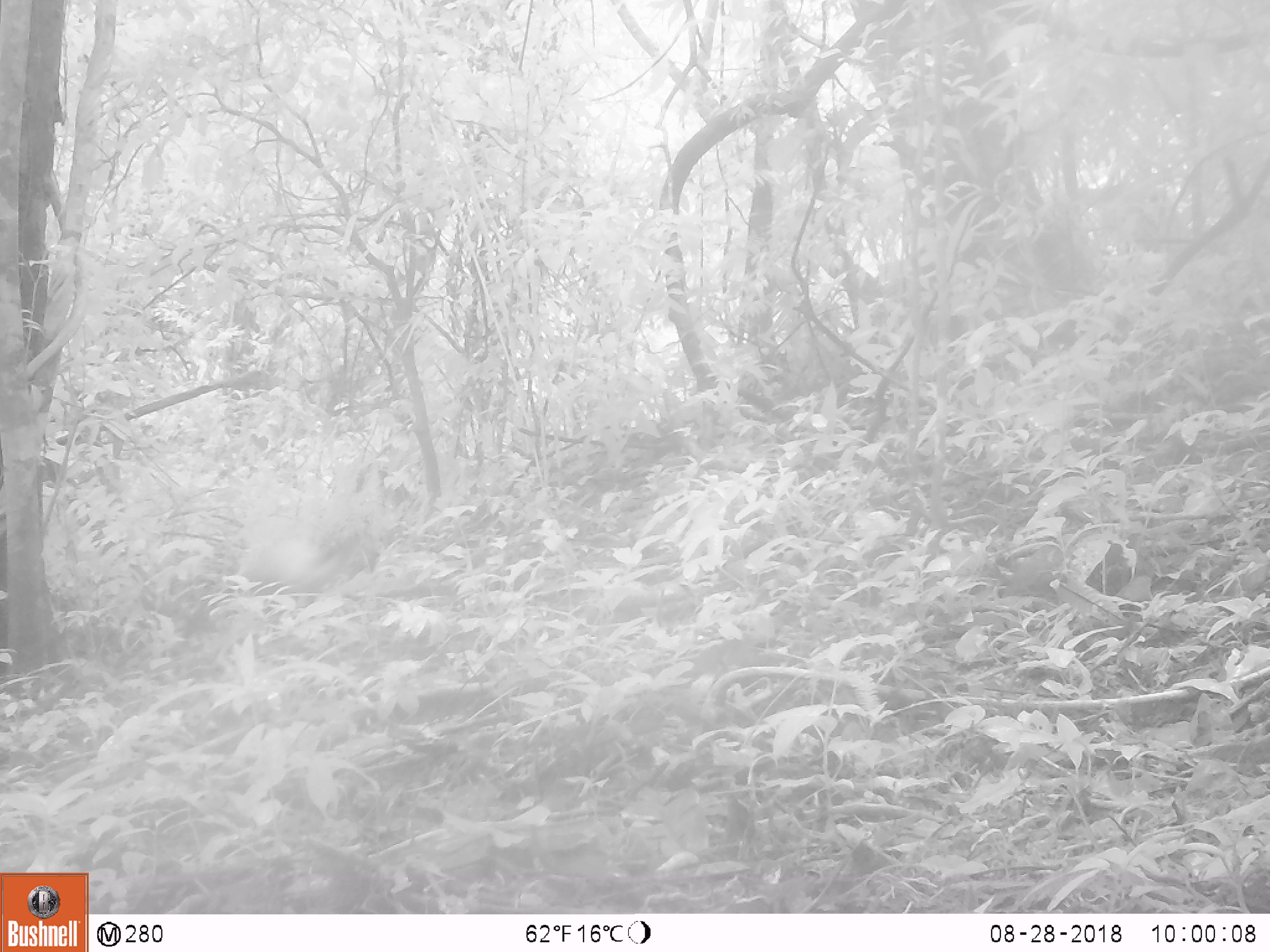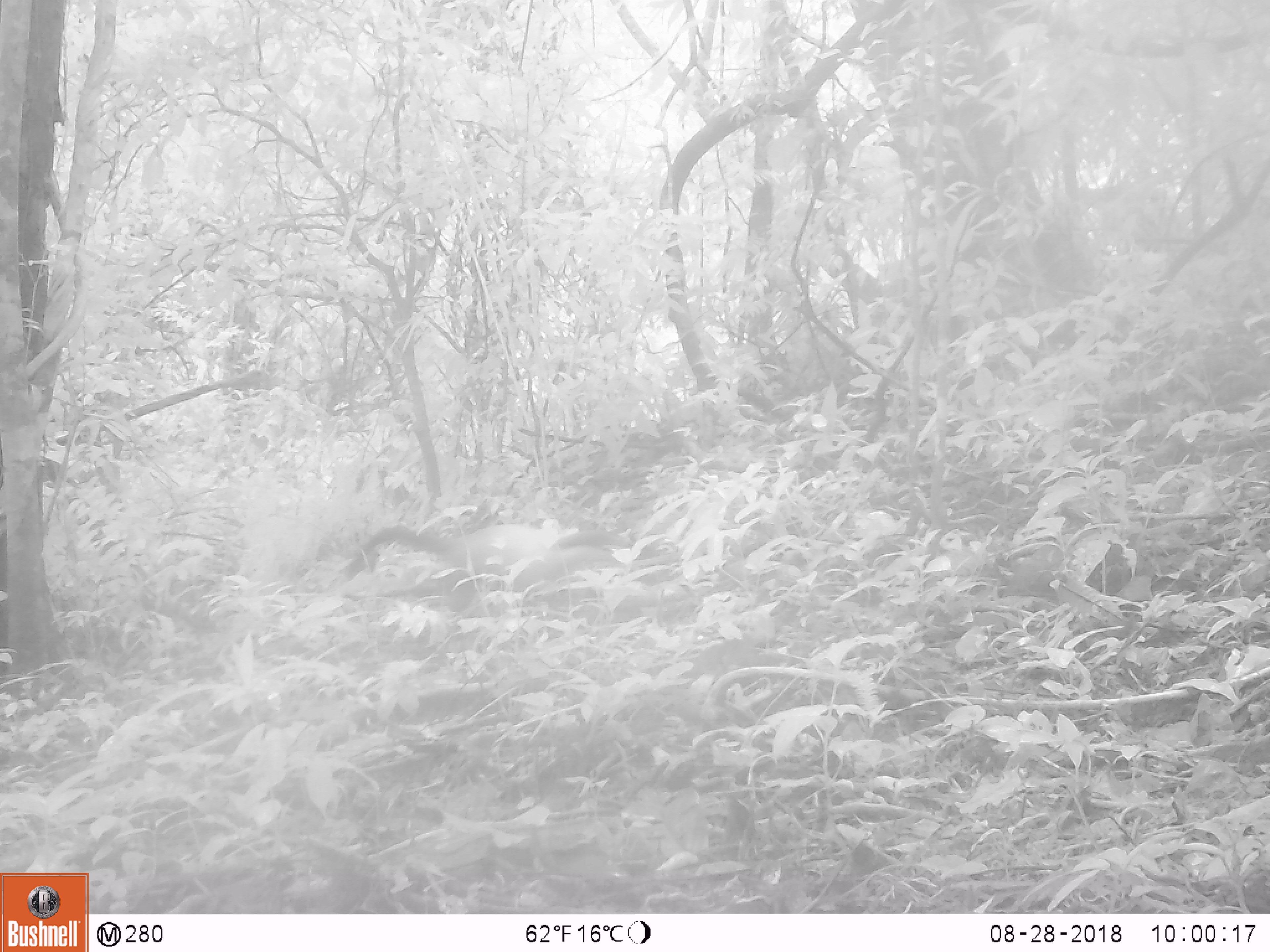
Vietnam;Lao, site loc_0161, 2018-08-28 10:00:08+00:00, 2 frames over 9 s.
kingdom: Animalia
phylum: Chordata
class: Mammalia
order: Carnivora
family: Mustelidae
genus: Martes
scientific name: Martes flavigula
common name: yellow-throated marten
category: yellow throated marten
Yellow throated marten (yellow-throated marten) (Martes flavigula). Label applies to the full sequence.